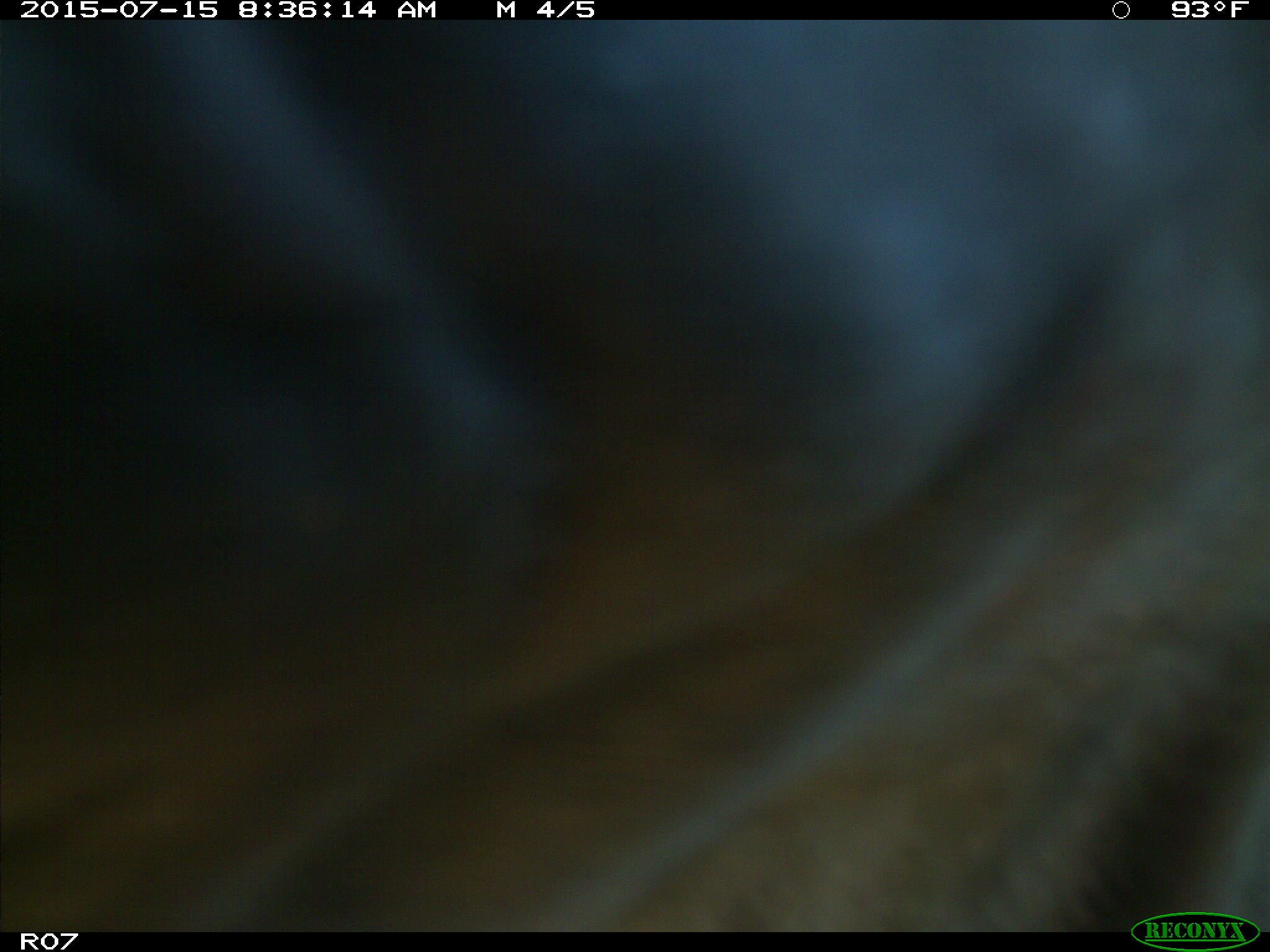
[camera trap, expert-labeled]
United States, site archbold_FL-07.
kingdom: Animalia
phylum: Chordata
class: Mammalia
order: Artiodactyla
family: Bovidae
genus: Bos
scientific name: Bos taurus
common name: domestic cow